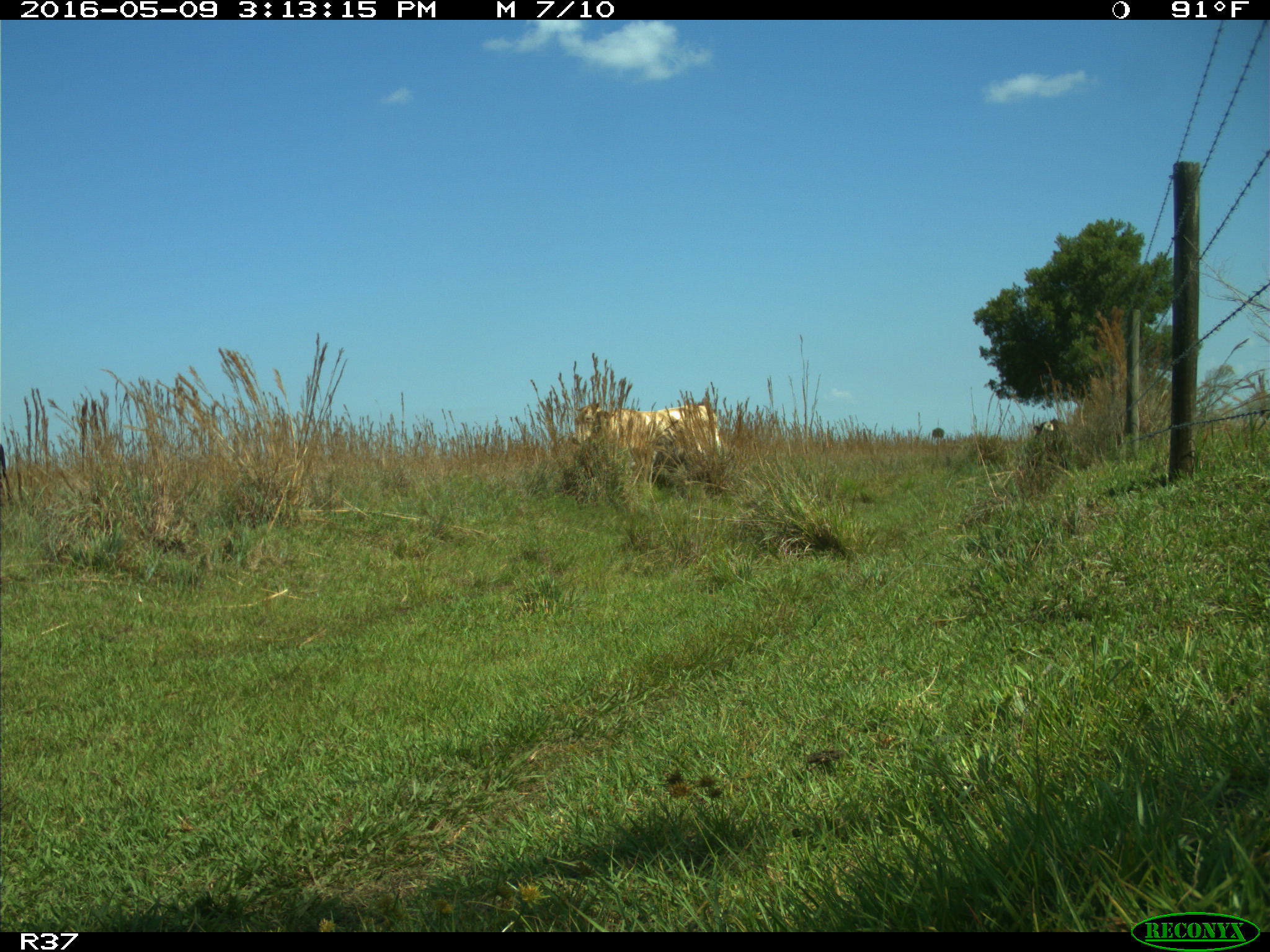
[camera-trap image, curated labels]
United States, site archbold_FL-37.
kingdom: Animalia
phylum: Chordata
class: Mammalia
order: Artiodactyla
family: Bovidae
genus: Bos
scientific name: Bos taurus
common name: domestic cow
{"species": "Bos taurus (domestic cow)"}